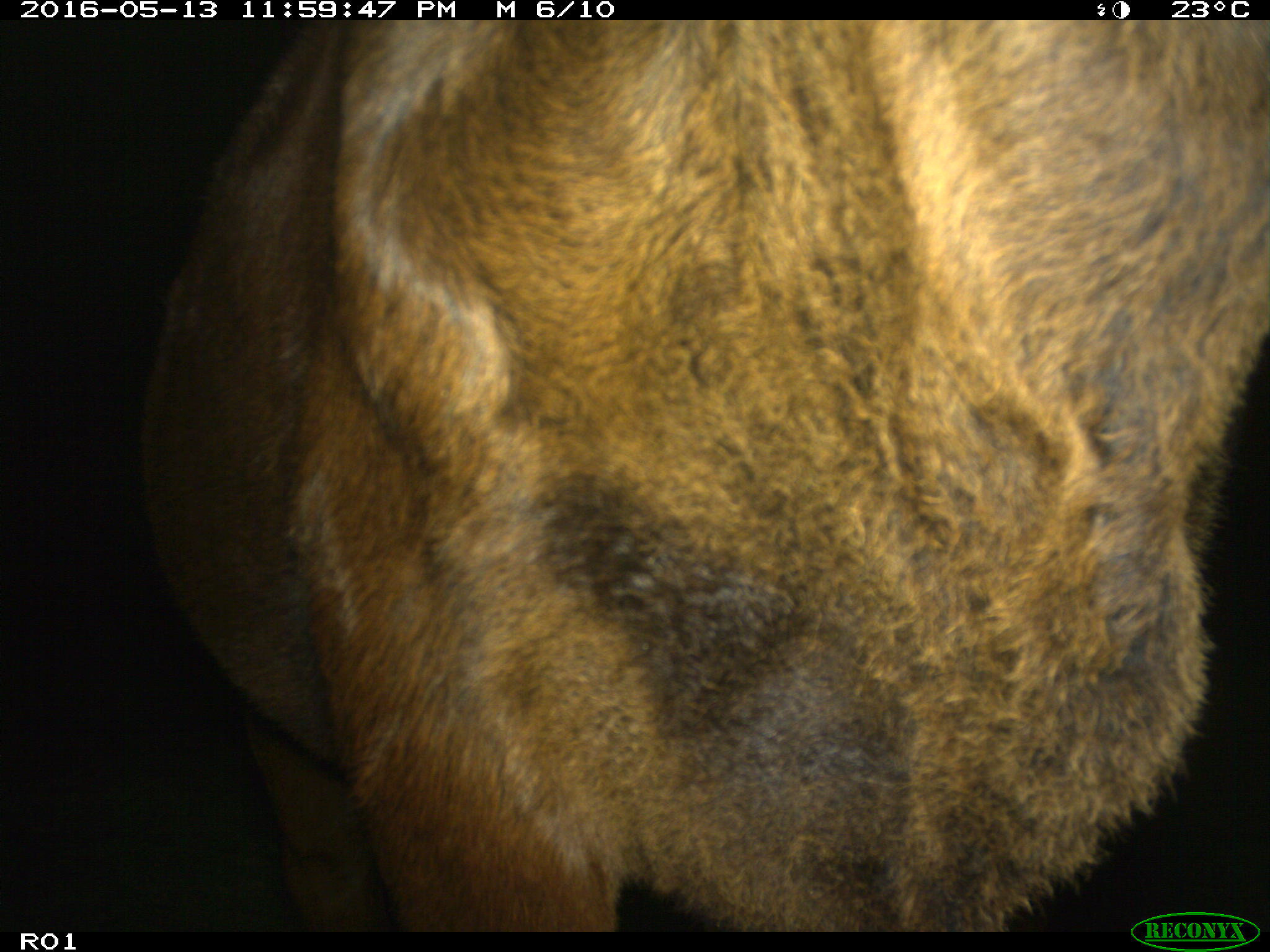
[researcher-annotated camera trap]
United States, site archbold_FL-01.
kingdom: Animalia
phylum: Chordata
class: Mammalia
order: Artiodactyla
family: Bovidae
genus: Bos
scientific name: Bos taurus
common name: domestic cow